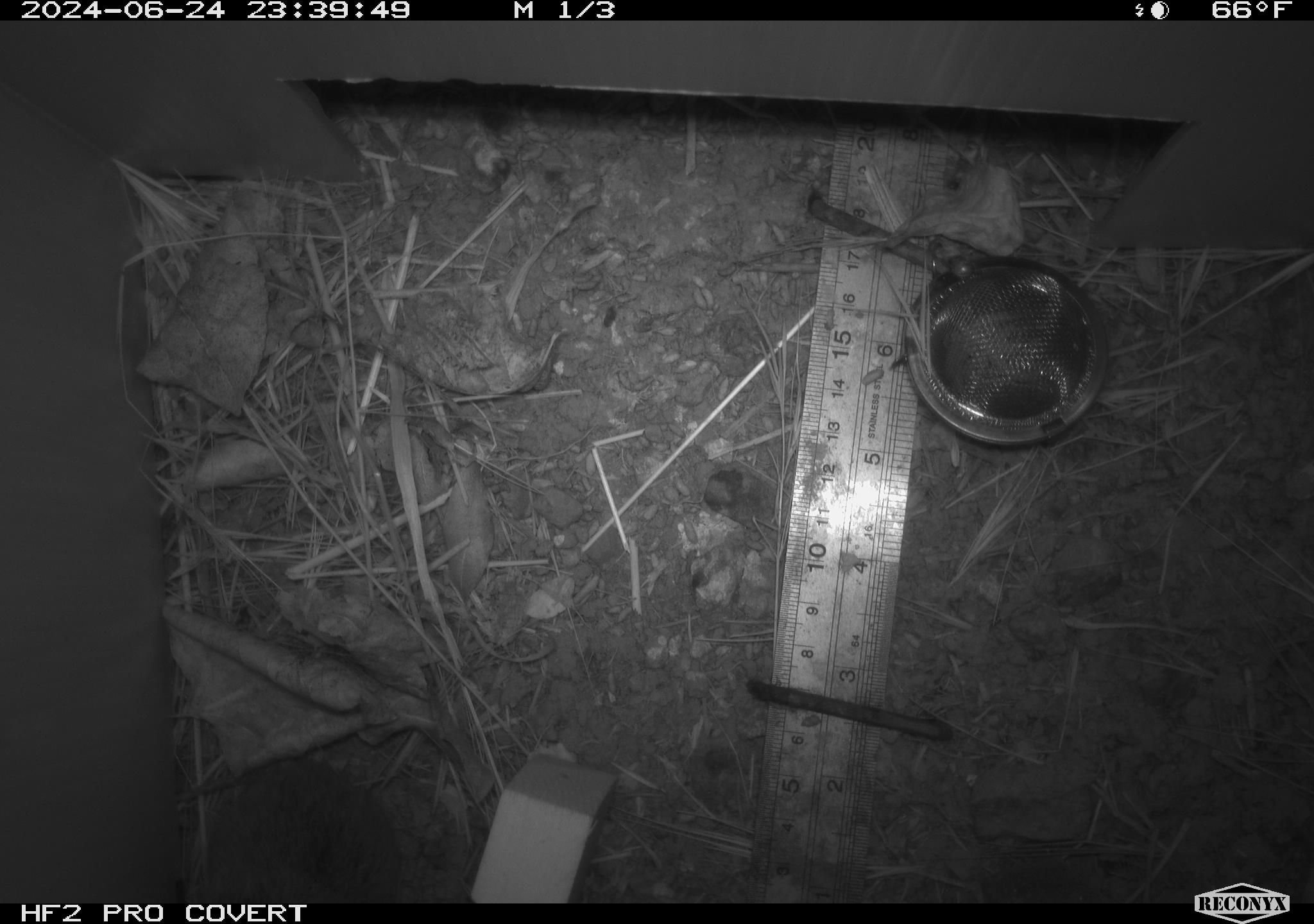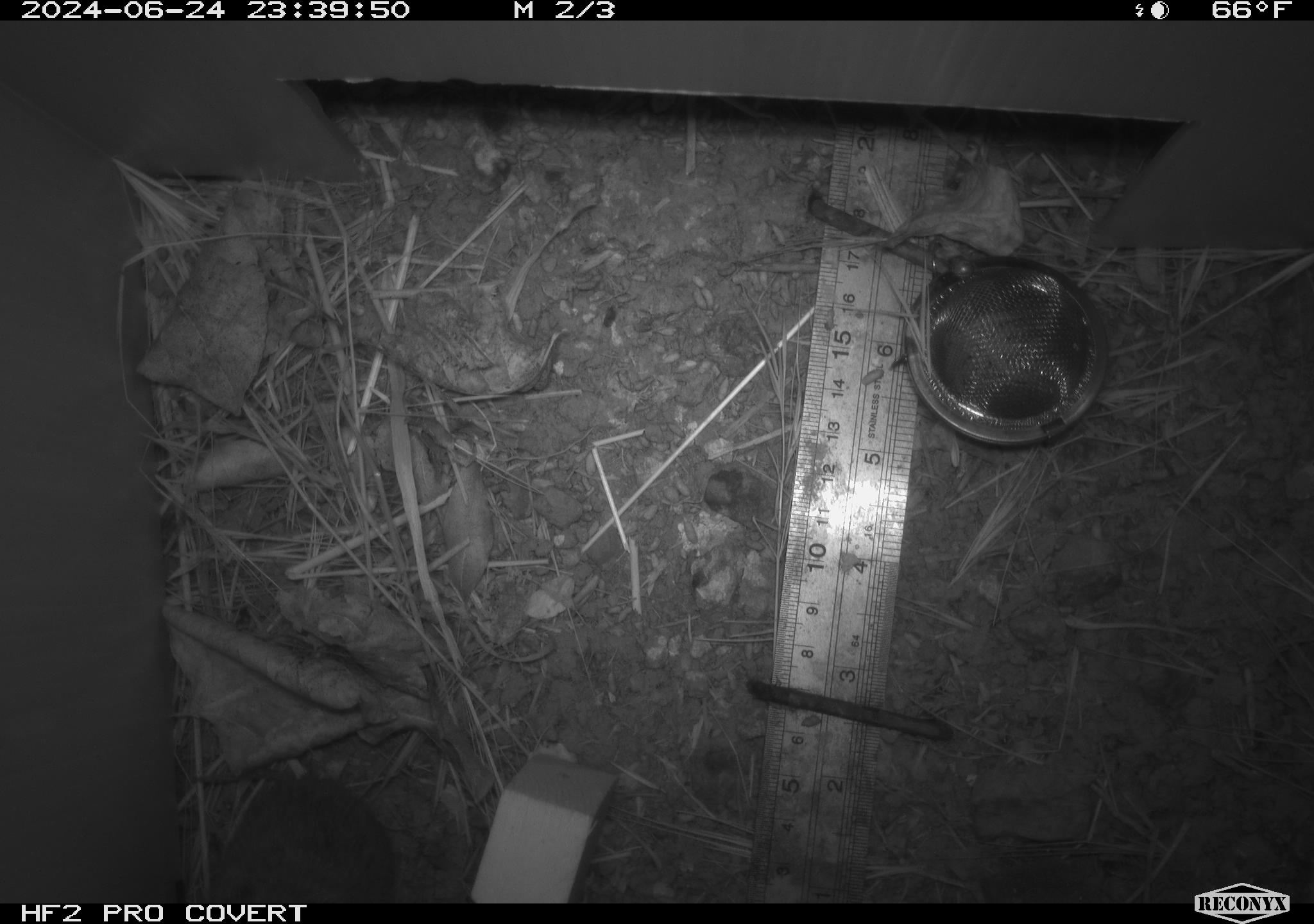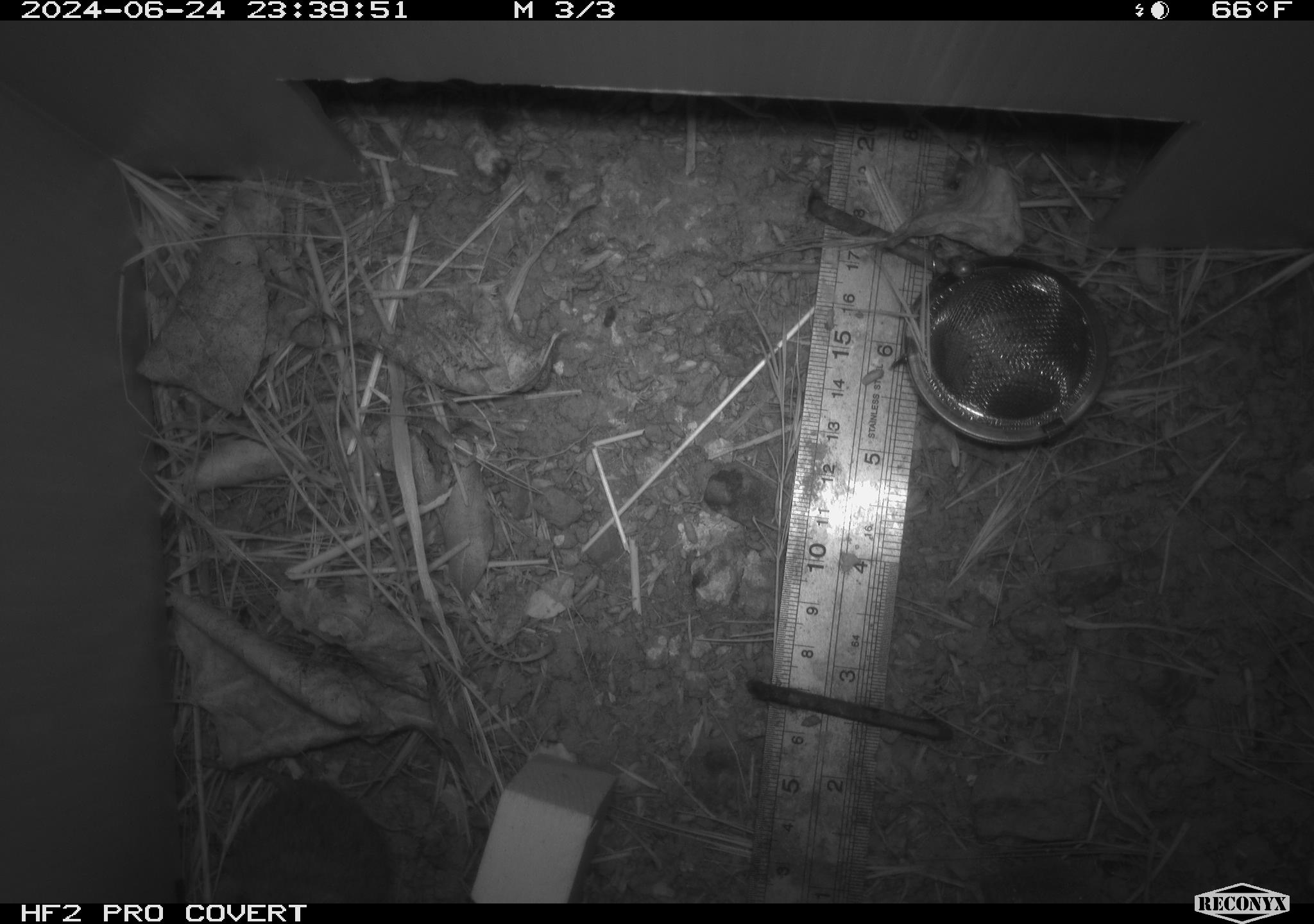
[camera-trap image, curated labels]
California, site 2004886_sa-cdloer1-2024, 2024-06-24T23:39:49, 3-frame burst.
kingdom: Animalia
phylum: Chordata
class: Mammalia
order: Rodentia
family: Cricetidae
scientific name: Arvicolinae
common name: voles, lemmings, and muskrats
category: arvicolinae subfamily